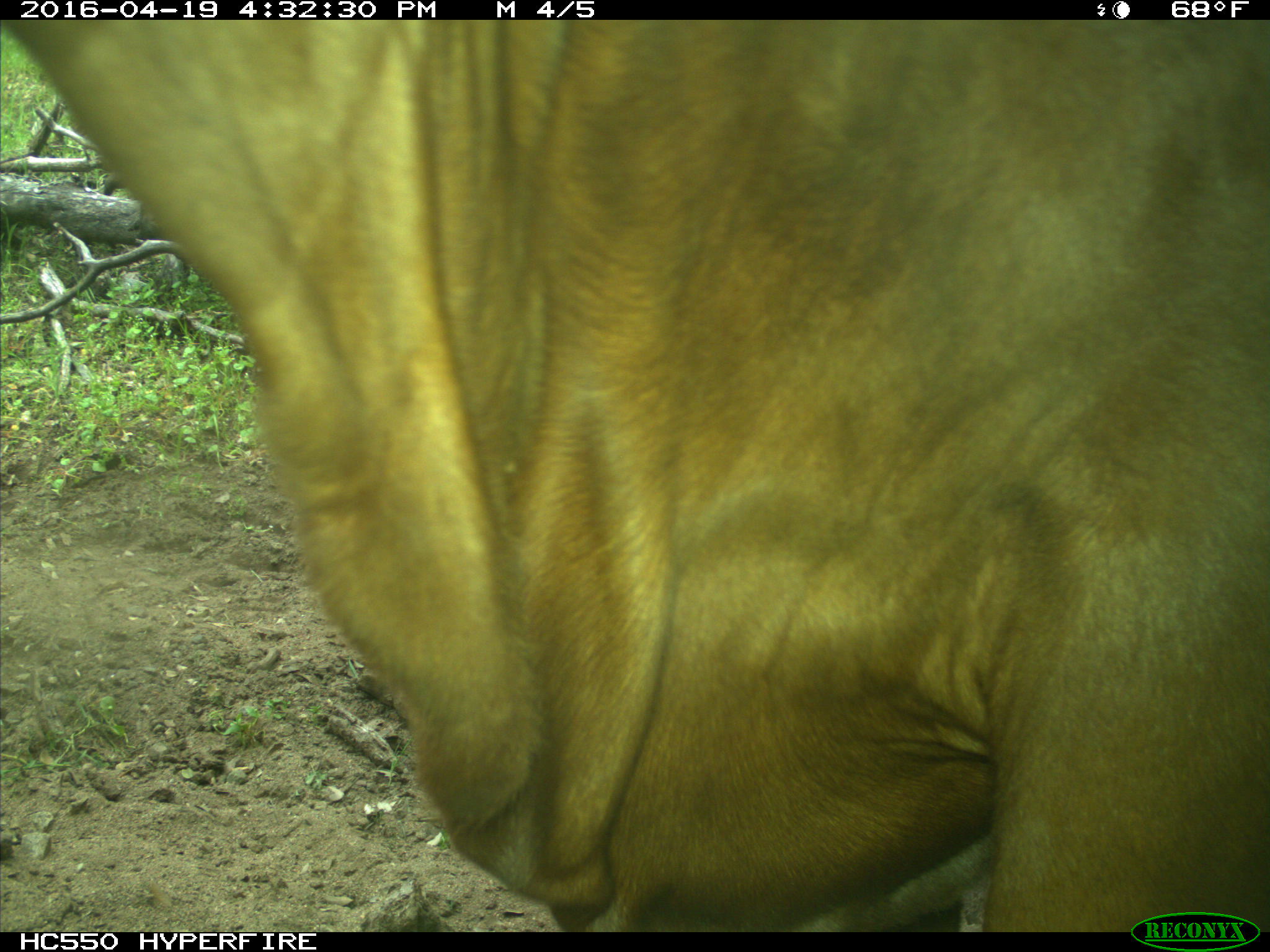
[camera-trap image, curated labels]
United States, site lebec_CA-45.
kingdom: Animalia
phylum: Chordata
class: Mammalia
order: Artiodactyla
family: Bovidae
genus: Bos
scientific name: Bos taurus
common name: domestic cow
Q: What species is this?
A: Bos taurus (domestic cow).